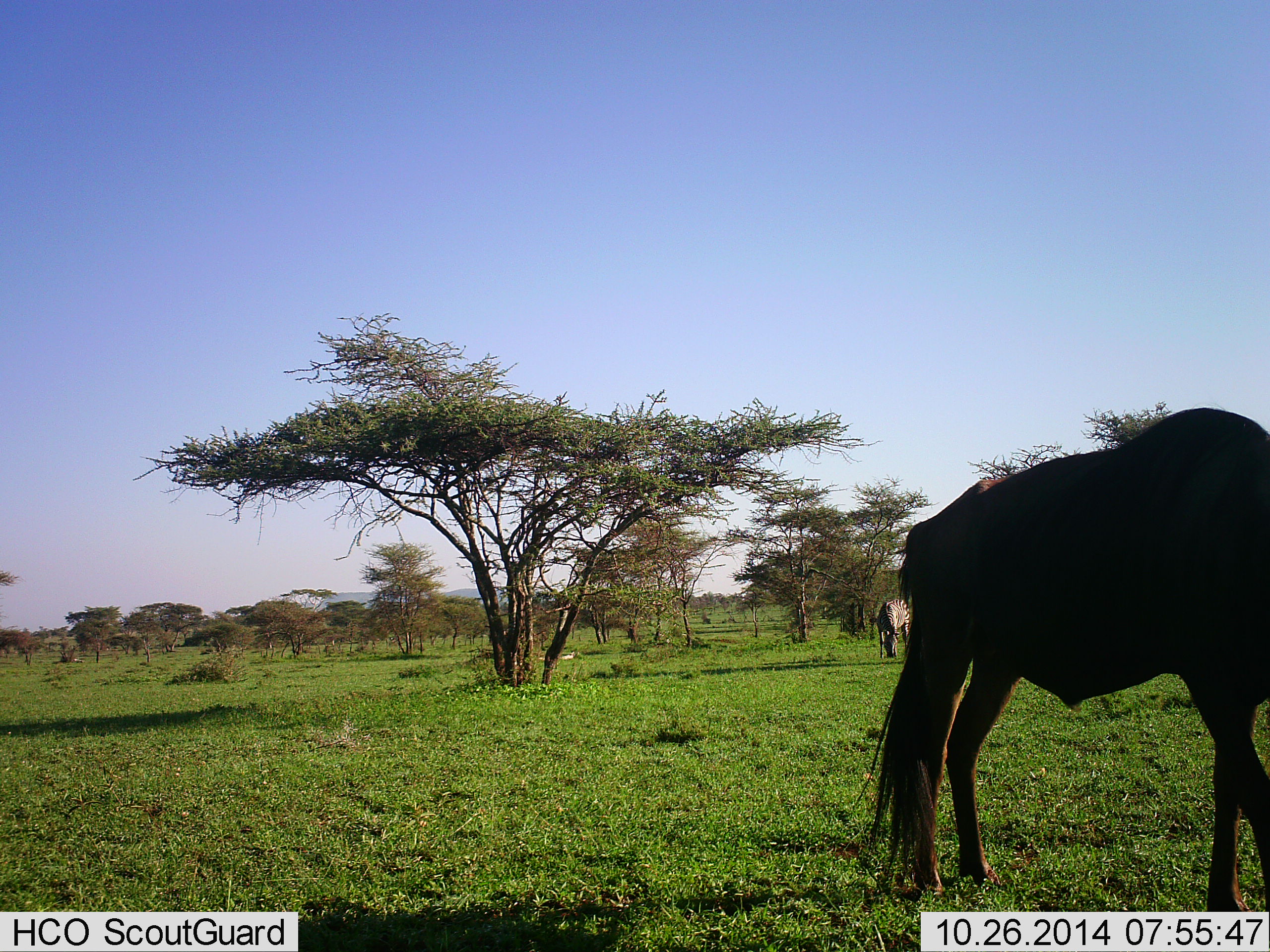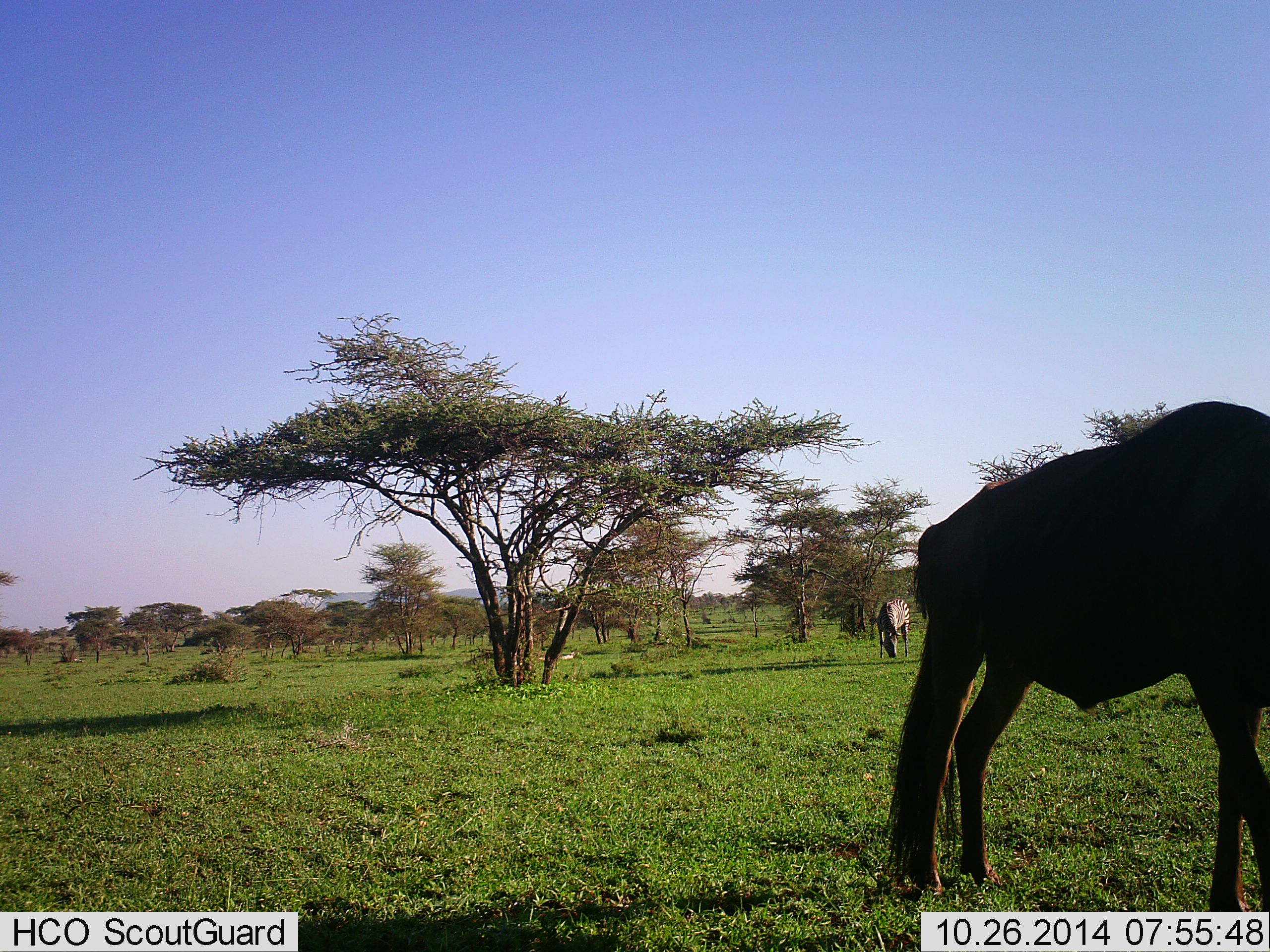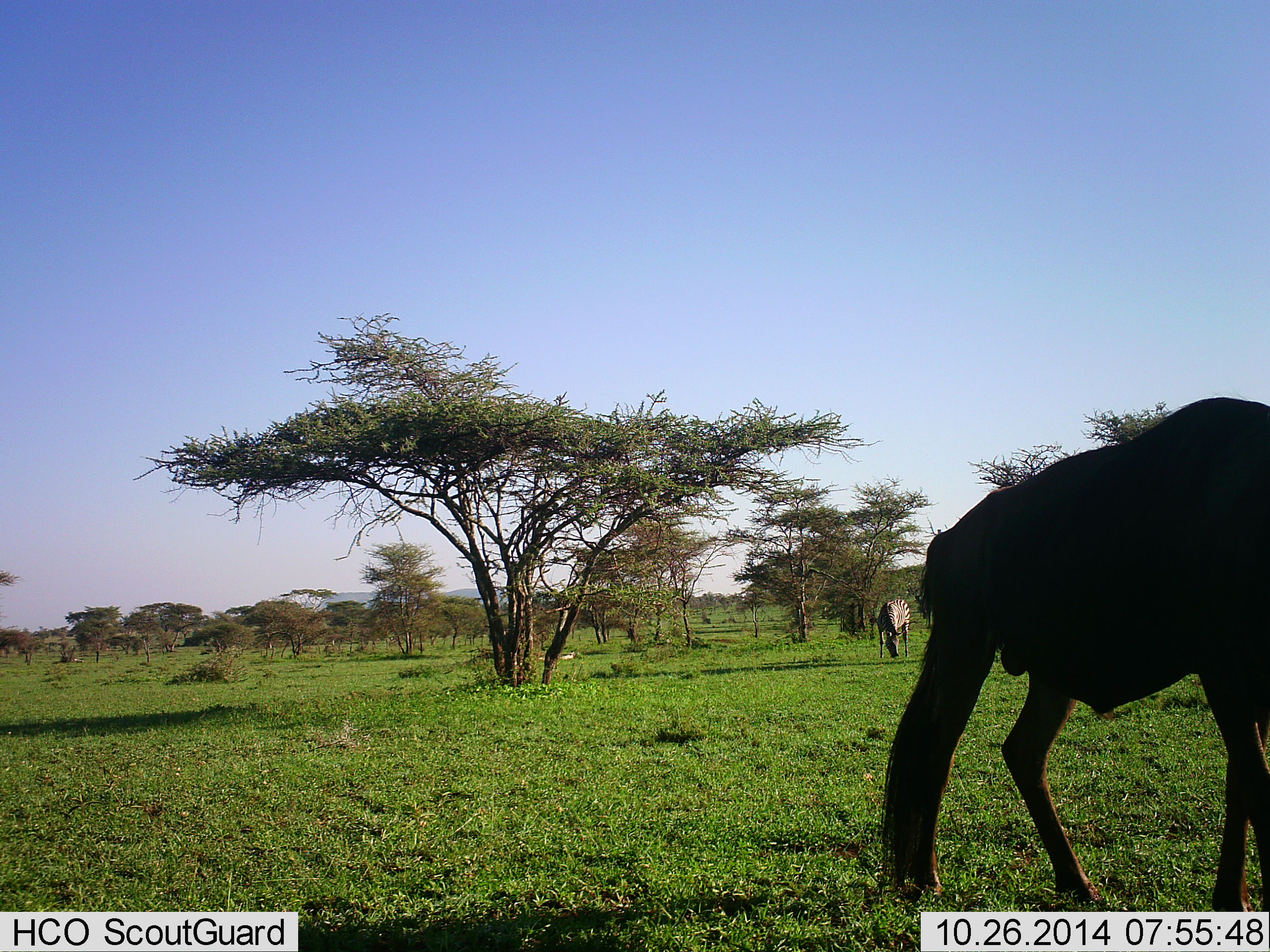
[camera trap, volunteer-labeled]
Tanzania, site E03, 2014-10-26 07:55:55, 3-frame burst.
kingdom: Animalia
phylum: Chordata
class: Mammalia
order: Artiodactyla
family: Bovidae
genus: Connochaetes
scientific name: Connochaetes taurinus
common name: blue wildebeest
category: wildebeest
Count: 1.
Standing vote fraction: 44%.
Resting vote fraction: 0%.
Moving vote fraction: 25%.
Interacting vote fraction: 0%.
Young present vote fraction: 0%.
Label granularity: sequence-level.